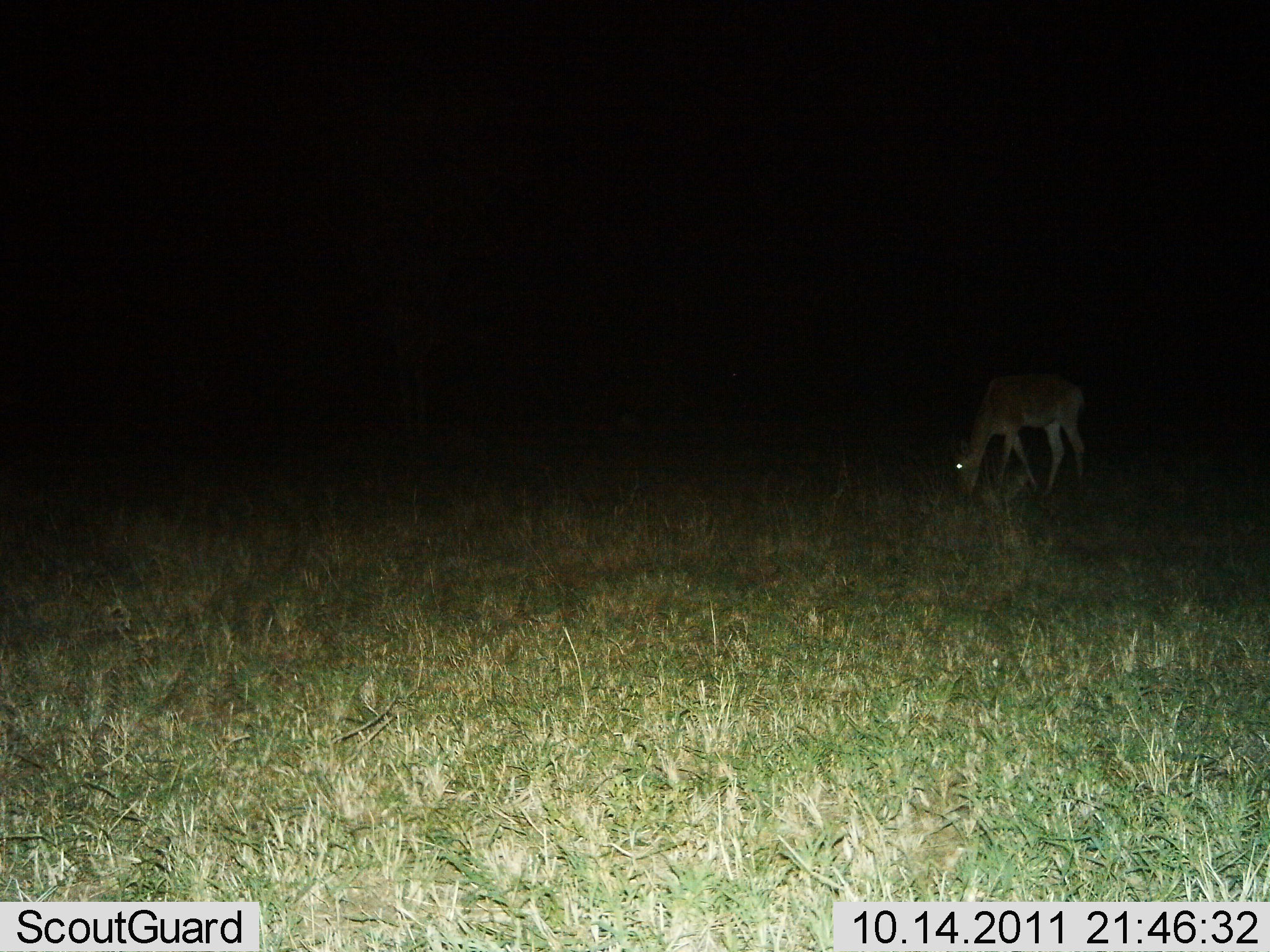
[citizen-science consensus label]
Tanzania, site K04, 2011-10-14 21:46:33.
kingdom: Animalia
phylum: Chordata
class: Mammalia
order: Artiodactyla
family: Bovidae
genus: Redunca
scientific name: Redunca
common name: reedbuck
Reedbuck (Redunca), count 1. Behavior (volunteer vote fractions): standing 27%, resting 9%, moving 0%, interacting 0%. Young present (vote fraction): 9%. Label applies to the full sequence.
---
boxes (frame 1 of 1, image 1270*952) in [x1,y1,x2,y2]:
animal: [952,371,1086,506]